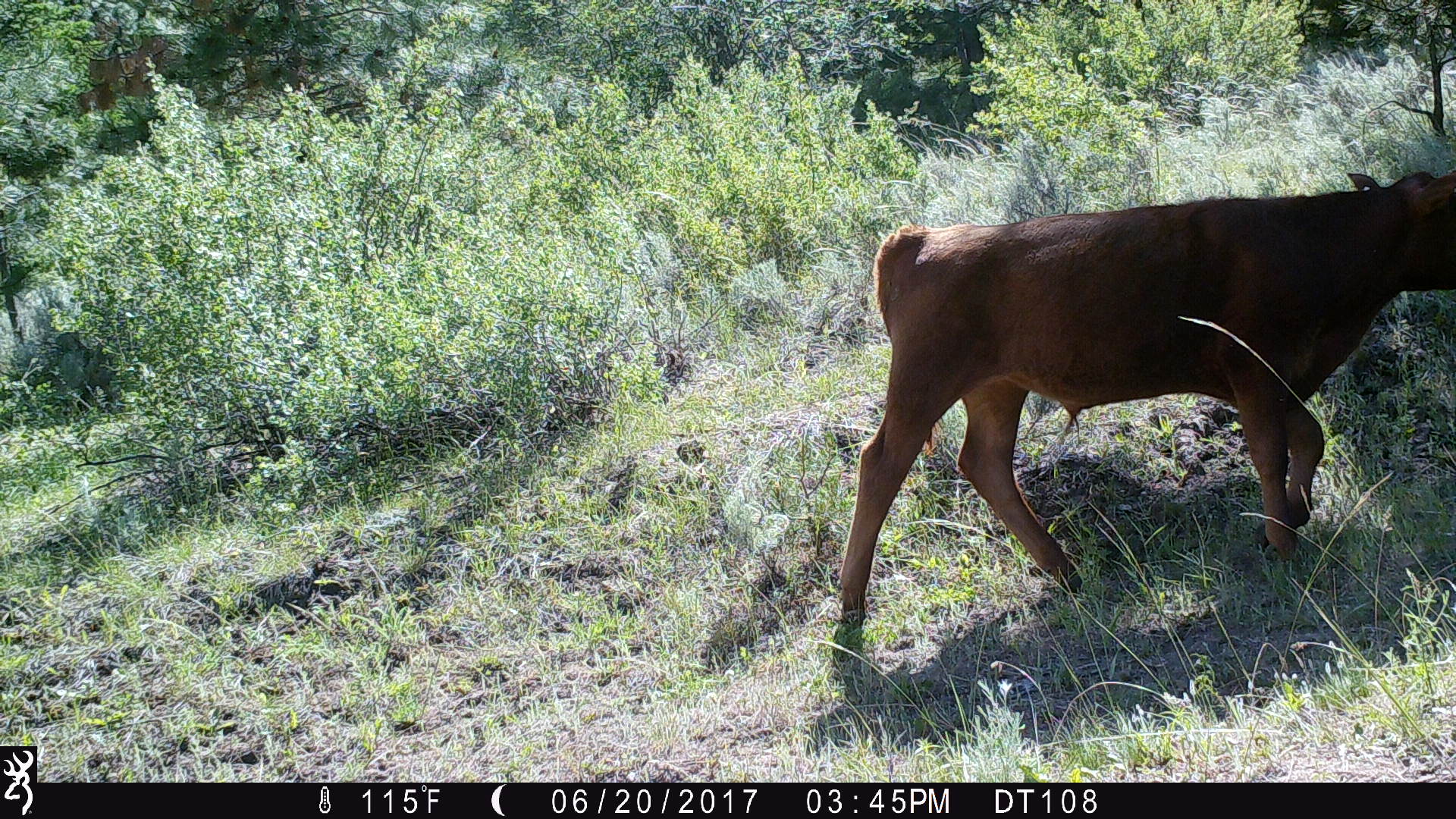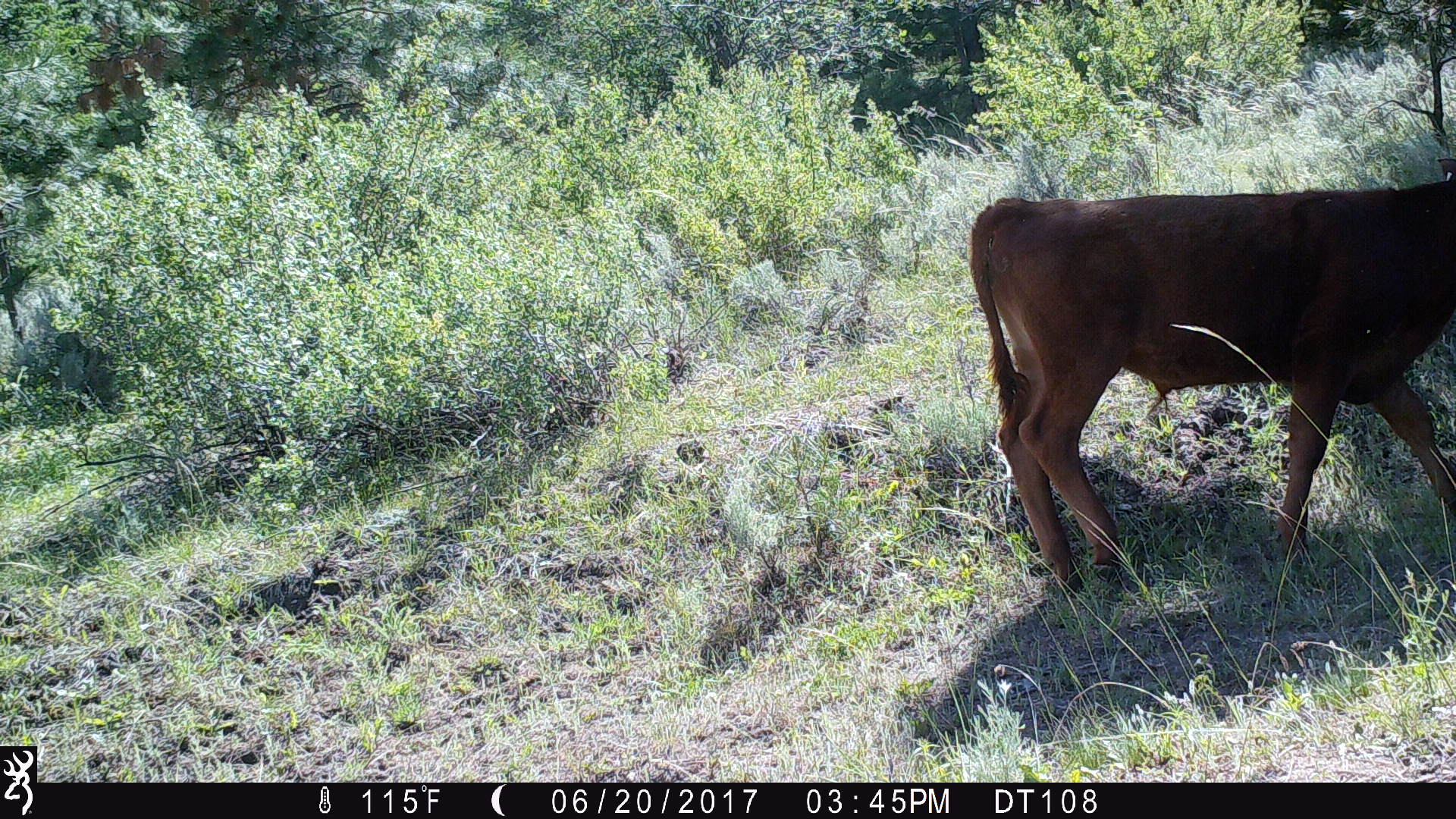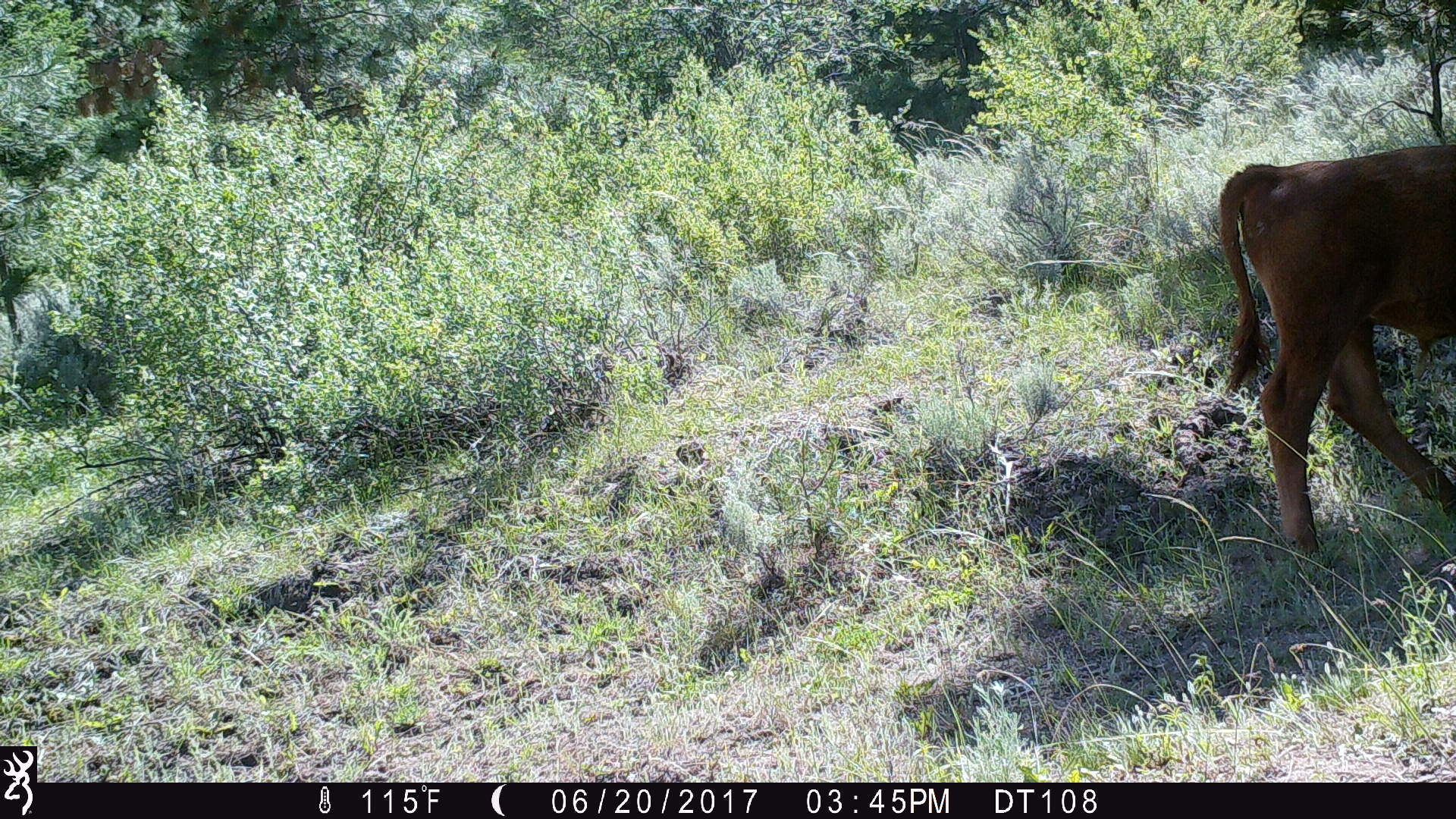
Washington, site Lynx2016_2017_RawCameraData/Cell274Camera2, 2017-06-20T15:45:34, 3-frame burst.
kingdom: Animalia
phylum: Chordata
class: Mammalia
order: Artiodactyla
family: Bovidae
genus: Bos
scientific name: Bos taurus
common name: domestic cattle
Domestic cattle (Bos taurus). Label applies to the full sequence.